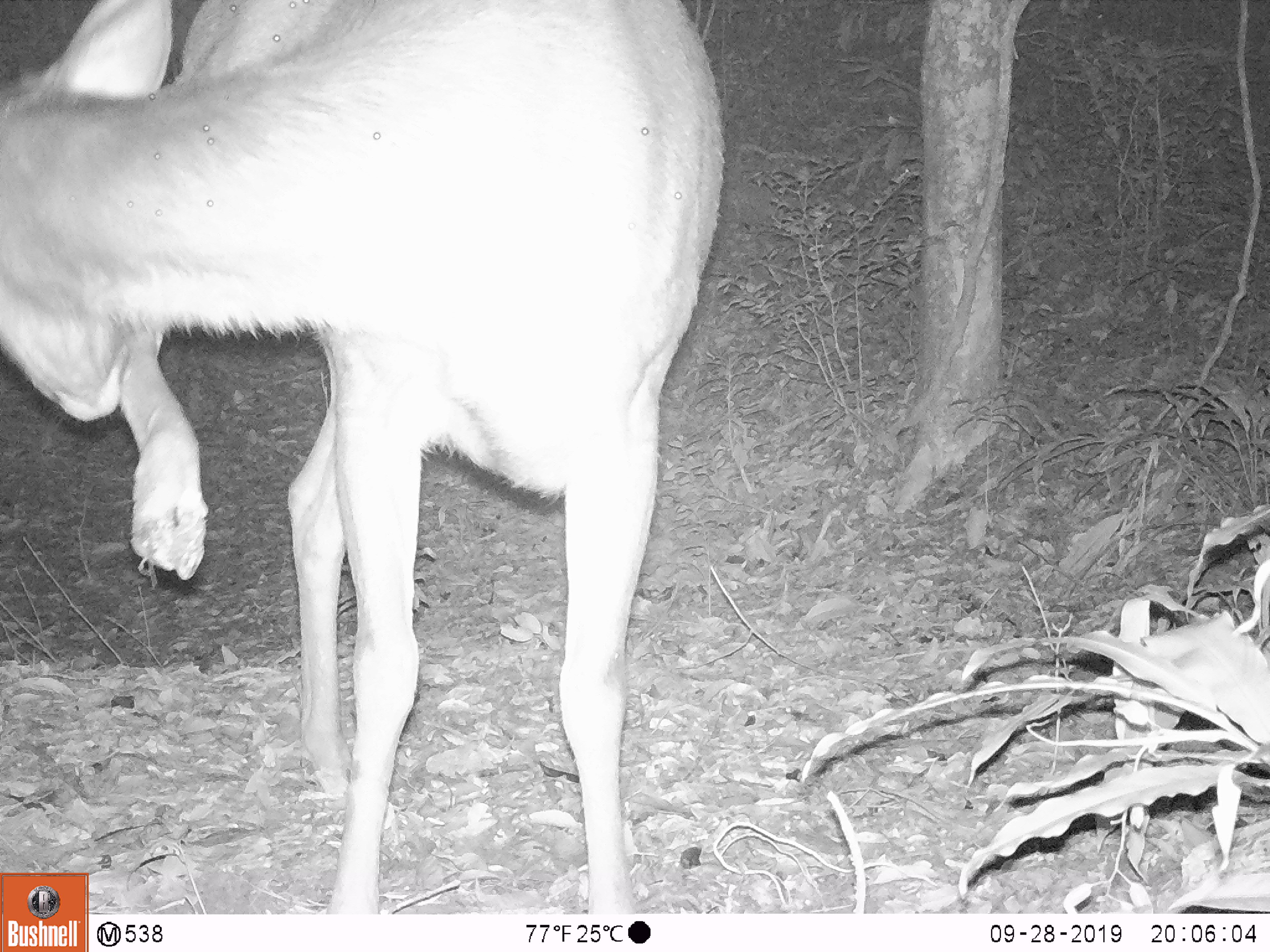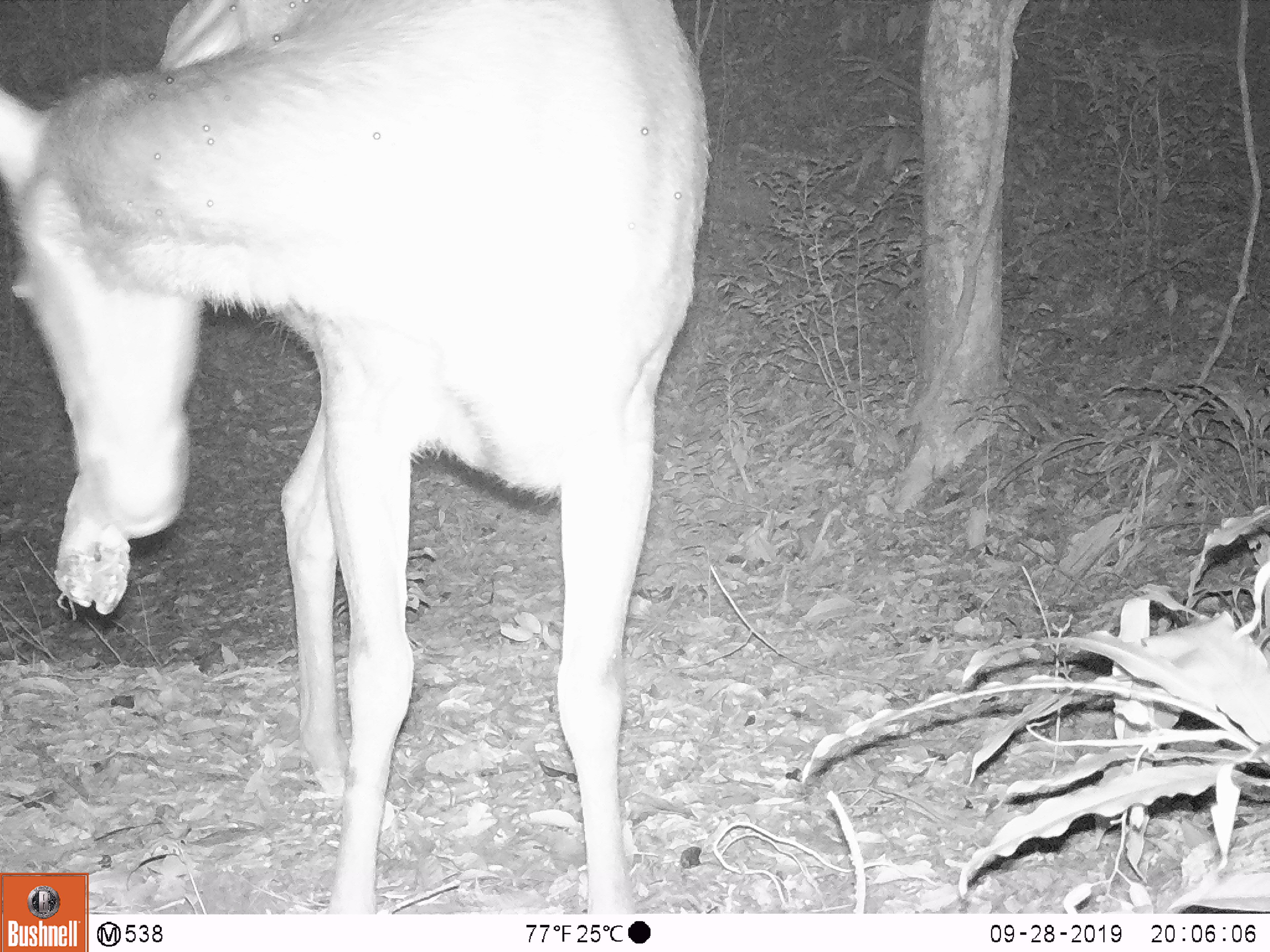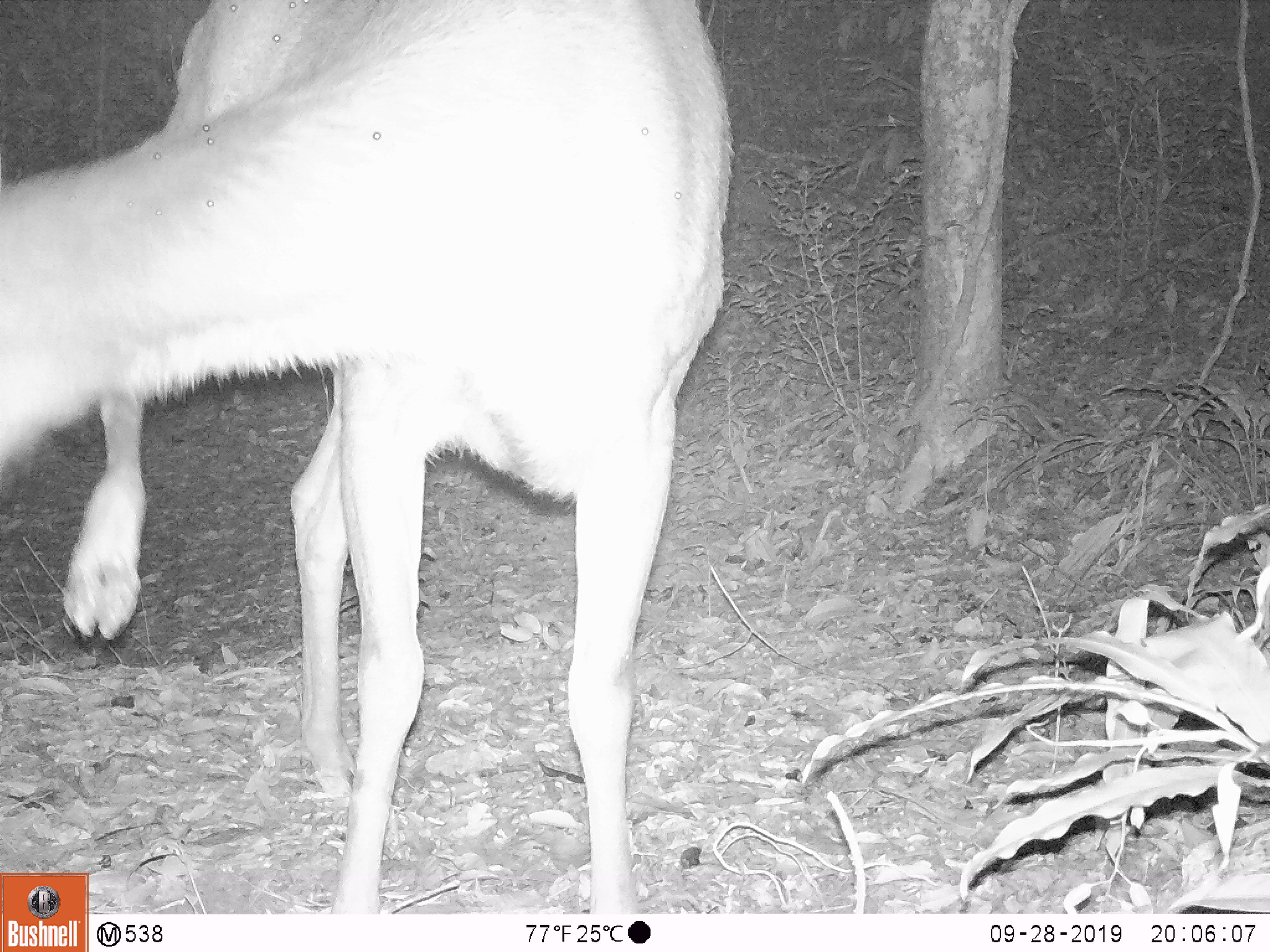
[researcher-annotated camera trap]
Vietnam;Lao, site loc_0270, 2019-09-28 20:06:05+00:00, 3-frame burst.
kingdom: Animalia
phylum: Chordata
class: Mammalia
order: Artiodactyla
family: Cervidae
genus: Rusa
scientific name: Rusa unicolor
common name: sambar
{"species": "sambar (Rusa unicolor)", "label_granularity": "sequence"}